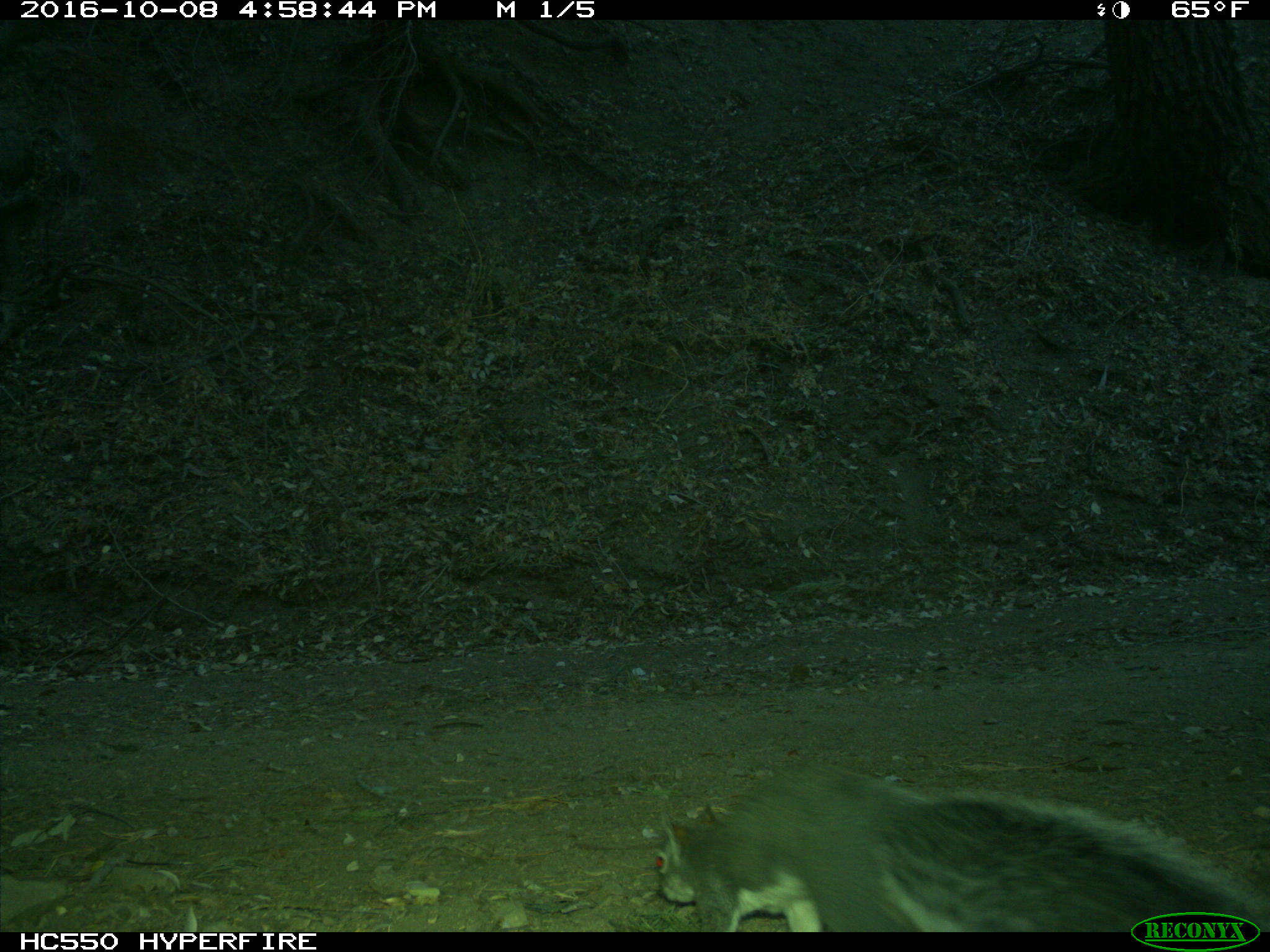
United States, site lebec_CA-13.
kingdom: Animalia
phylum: Chordata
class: Mammalia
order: Rodentia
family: Sciuridae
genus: Sciurus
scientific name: Sciurus carolinensis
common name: eastern gray squirrel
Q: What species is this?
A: Sciurus carolinensis (eastern gray squirrel).